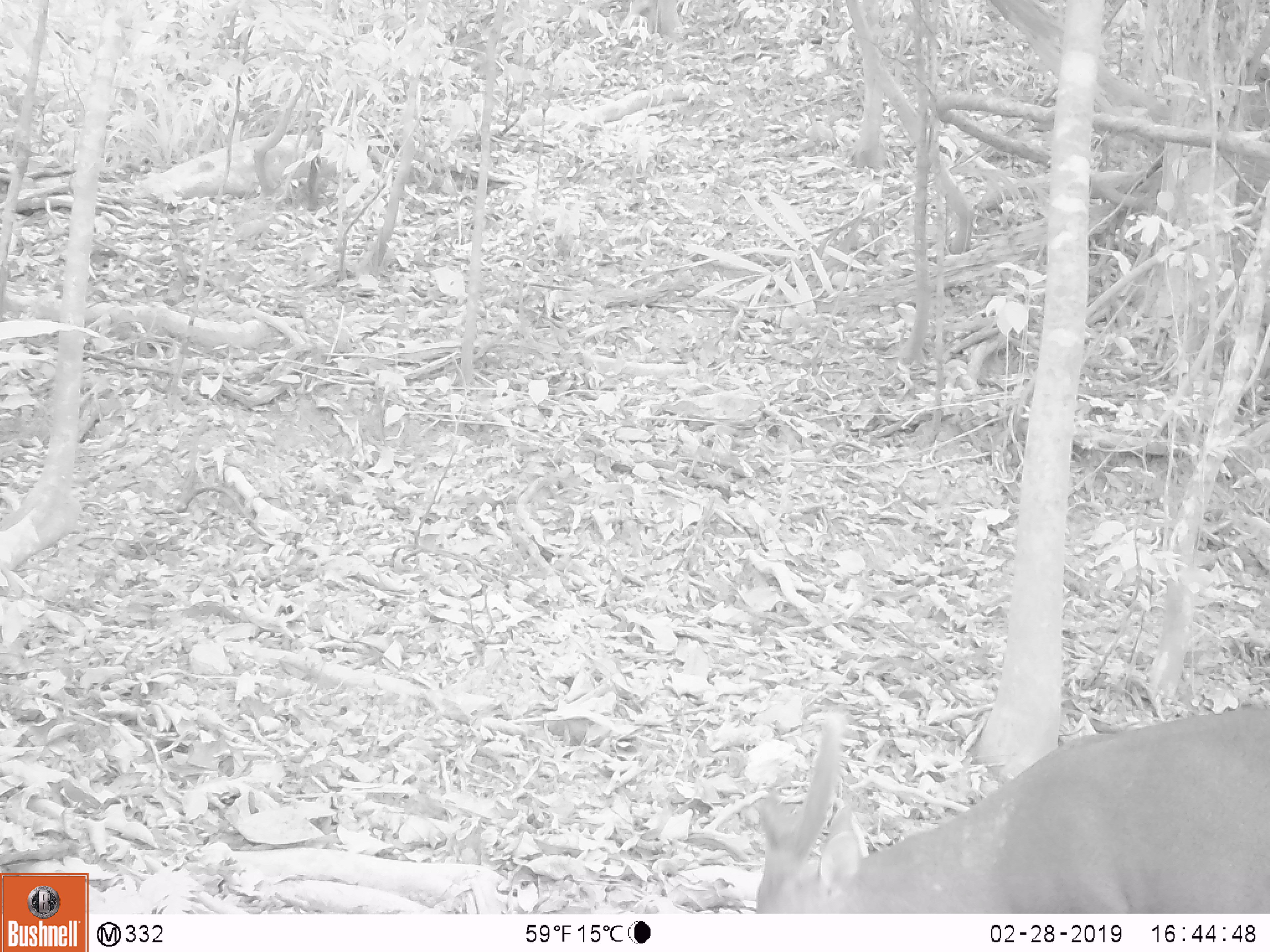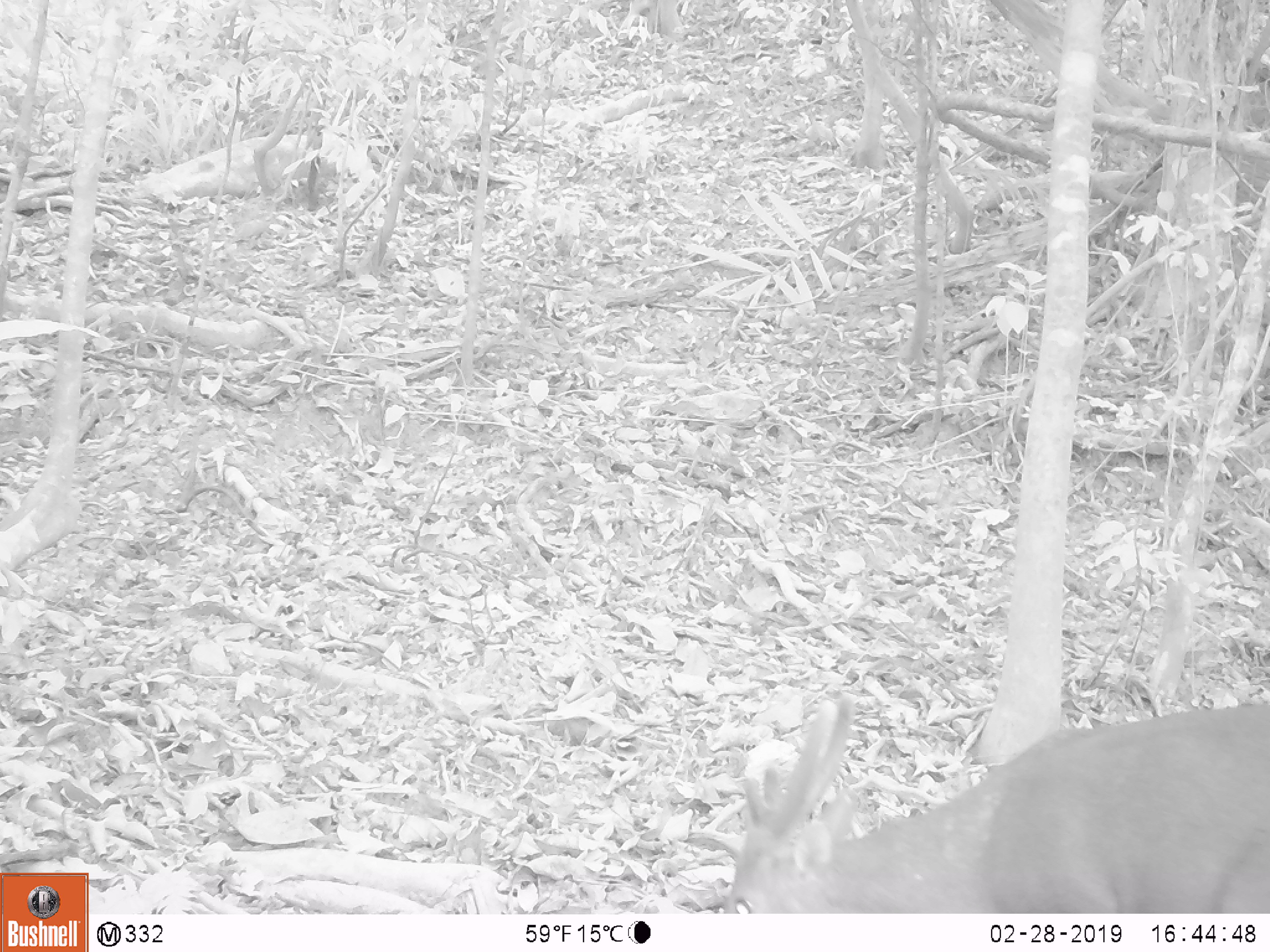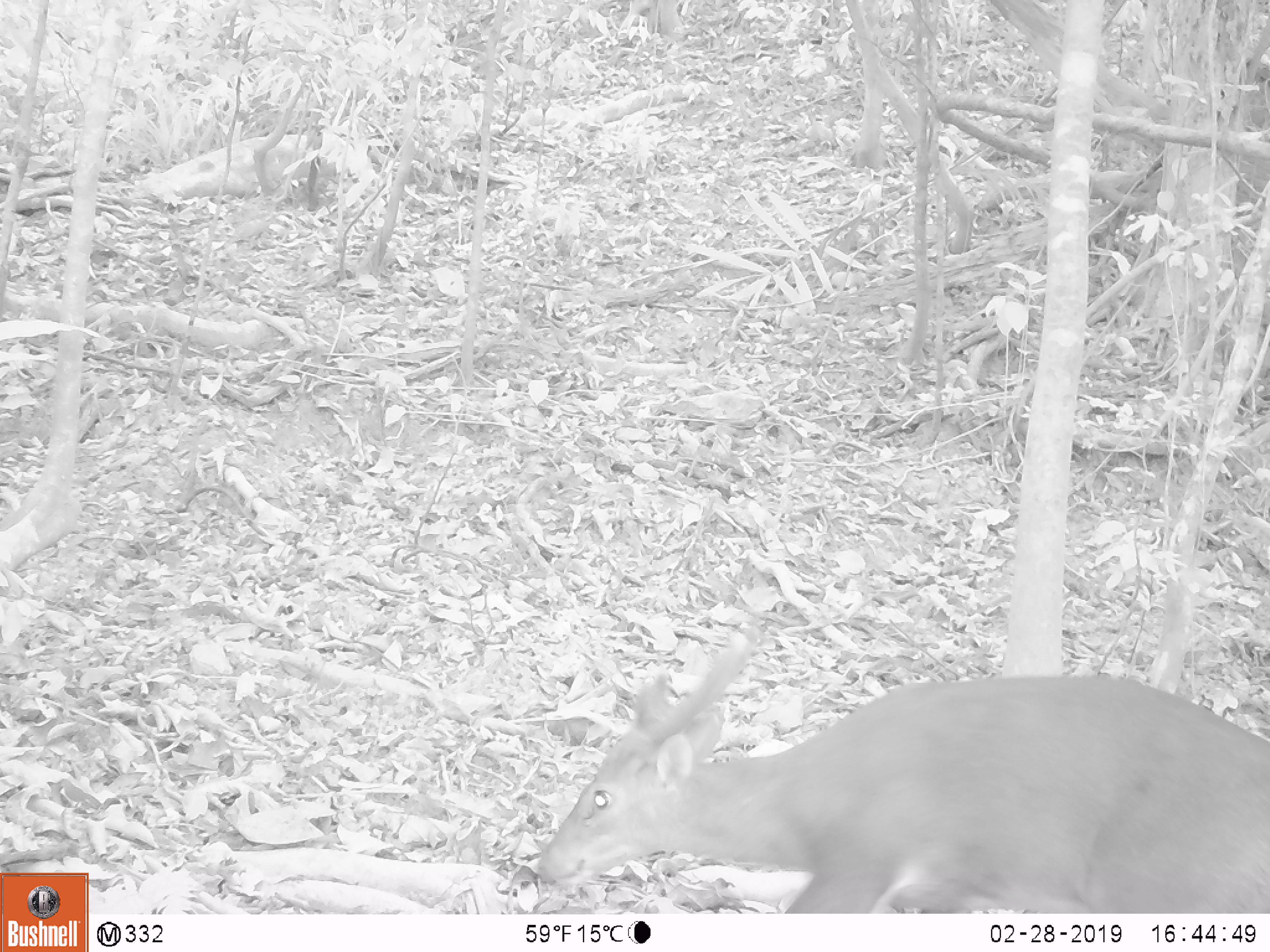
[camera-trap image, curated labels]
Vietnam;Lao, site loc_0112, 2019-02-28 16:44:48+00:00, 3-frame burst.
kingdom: Animalia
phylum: Chordata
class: Mammalia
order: Artiodactyla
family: Cervidae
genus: Muntiacus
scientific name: Muntiacus vuquangensis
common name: large-antlered muntjac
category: large antlered muntjac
Large antlered muntjac (large-antlered muntjac) (Muntiacus vuquangensis). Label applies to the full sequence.